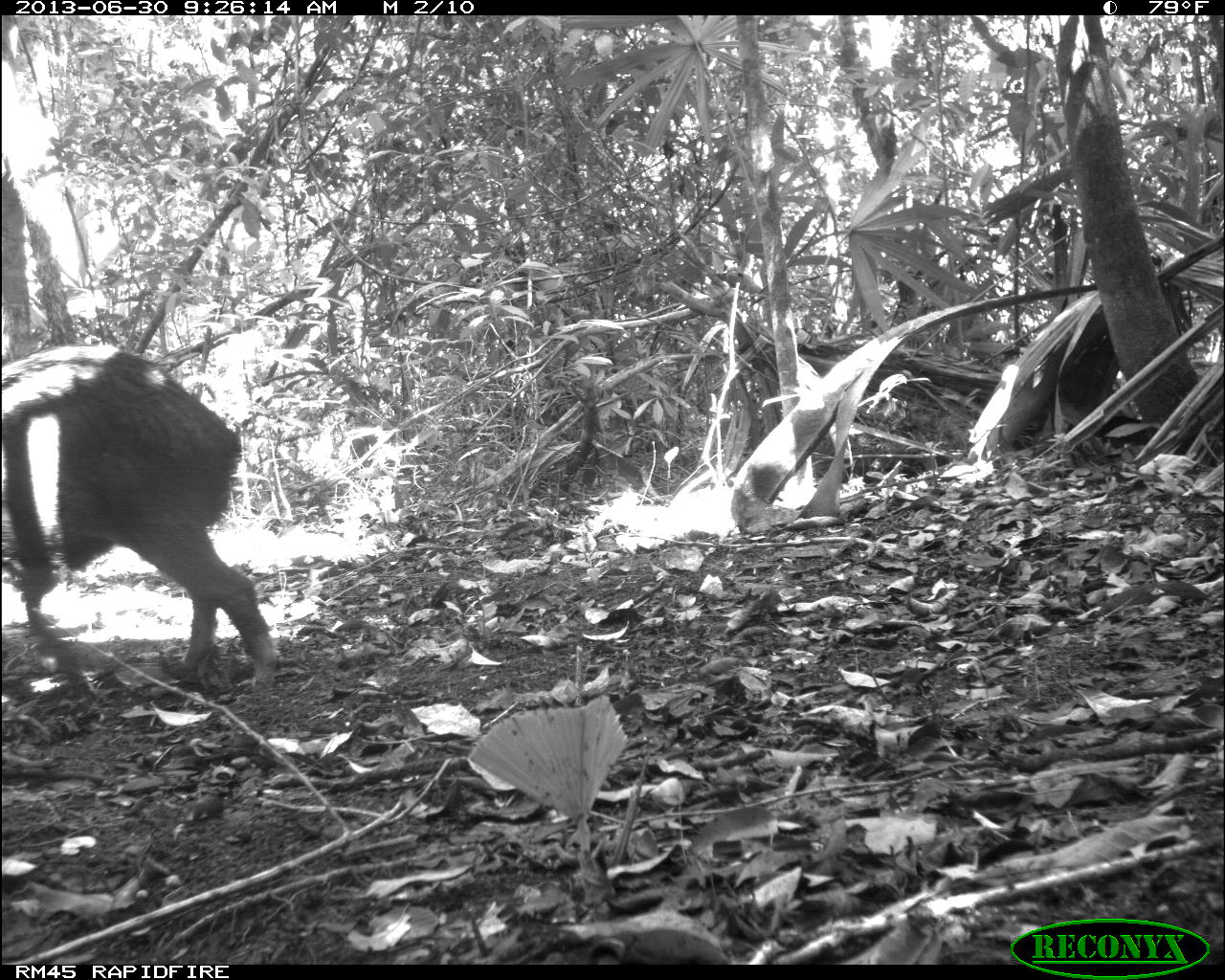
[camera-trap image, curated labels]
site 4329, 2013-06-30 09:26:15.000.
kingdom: Animalia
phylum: Chordata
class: Mammalia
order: Artiodactyla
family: Tayassuidae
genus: Tayassu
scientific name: Tayassu pecari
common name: white-lipped peccary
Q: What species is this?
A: Tayassu pecari (white-lipped peccary).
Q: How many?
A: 1.